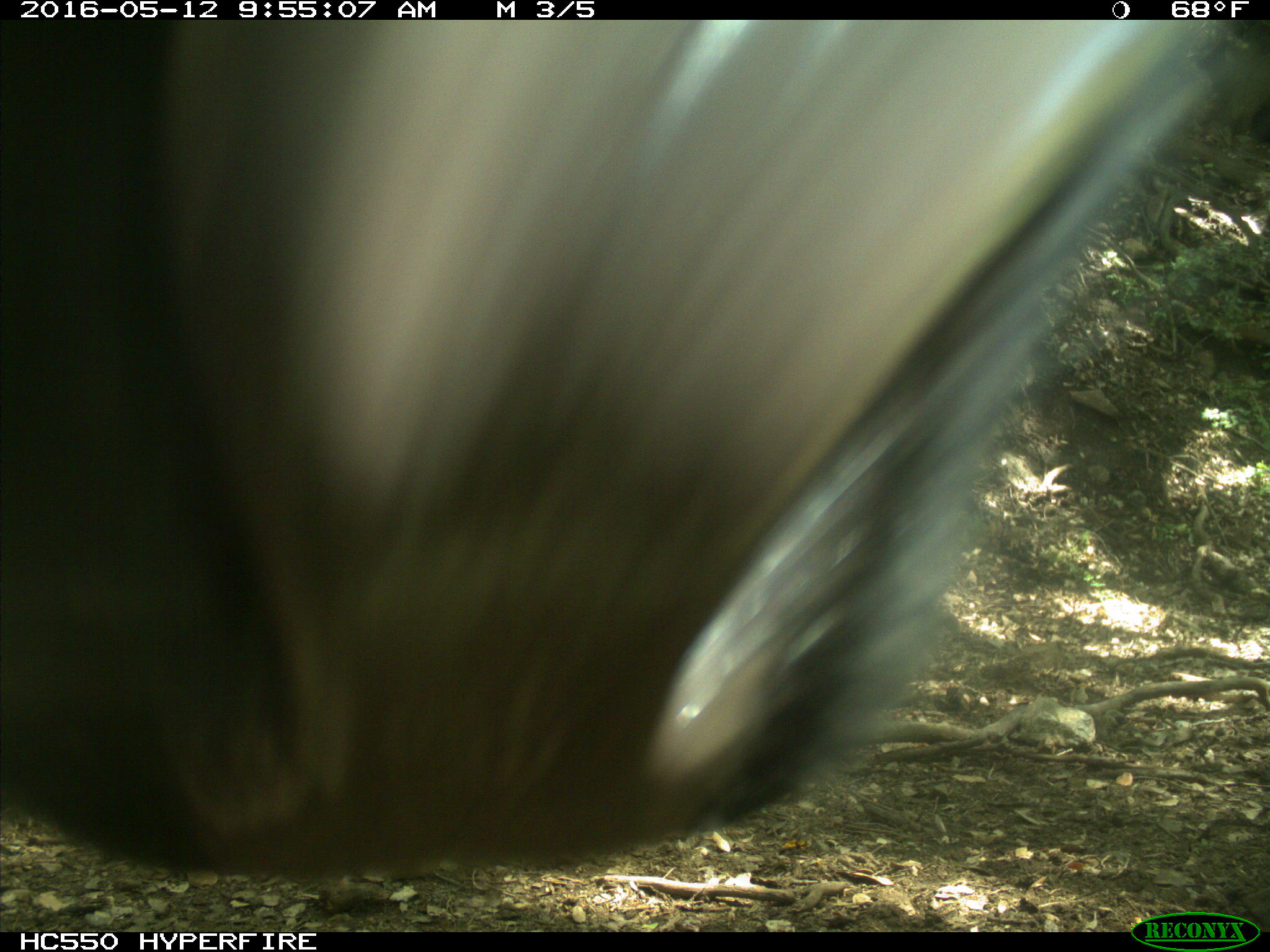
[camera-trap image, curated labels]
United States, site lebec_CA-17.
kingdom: Animalia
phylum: Chordata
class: Mammalia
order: Artiodactyla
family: Bovidae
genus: Bos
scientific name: Bos taurus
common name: domestic cow